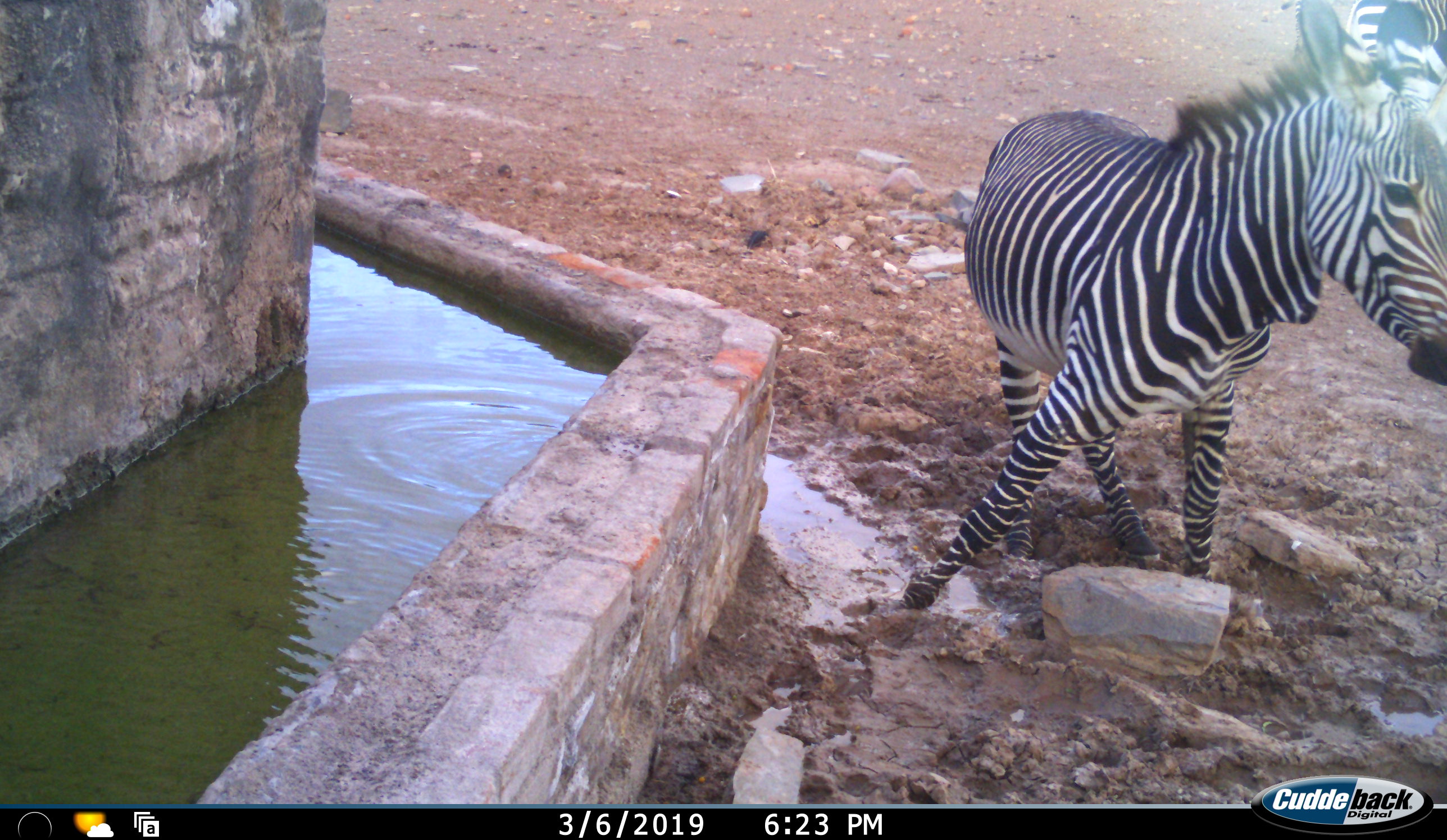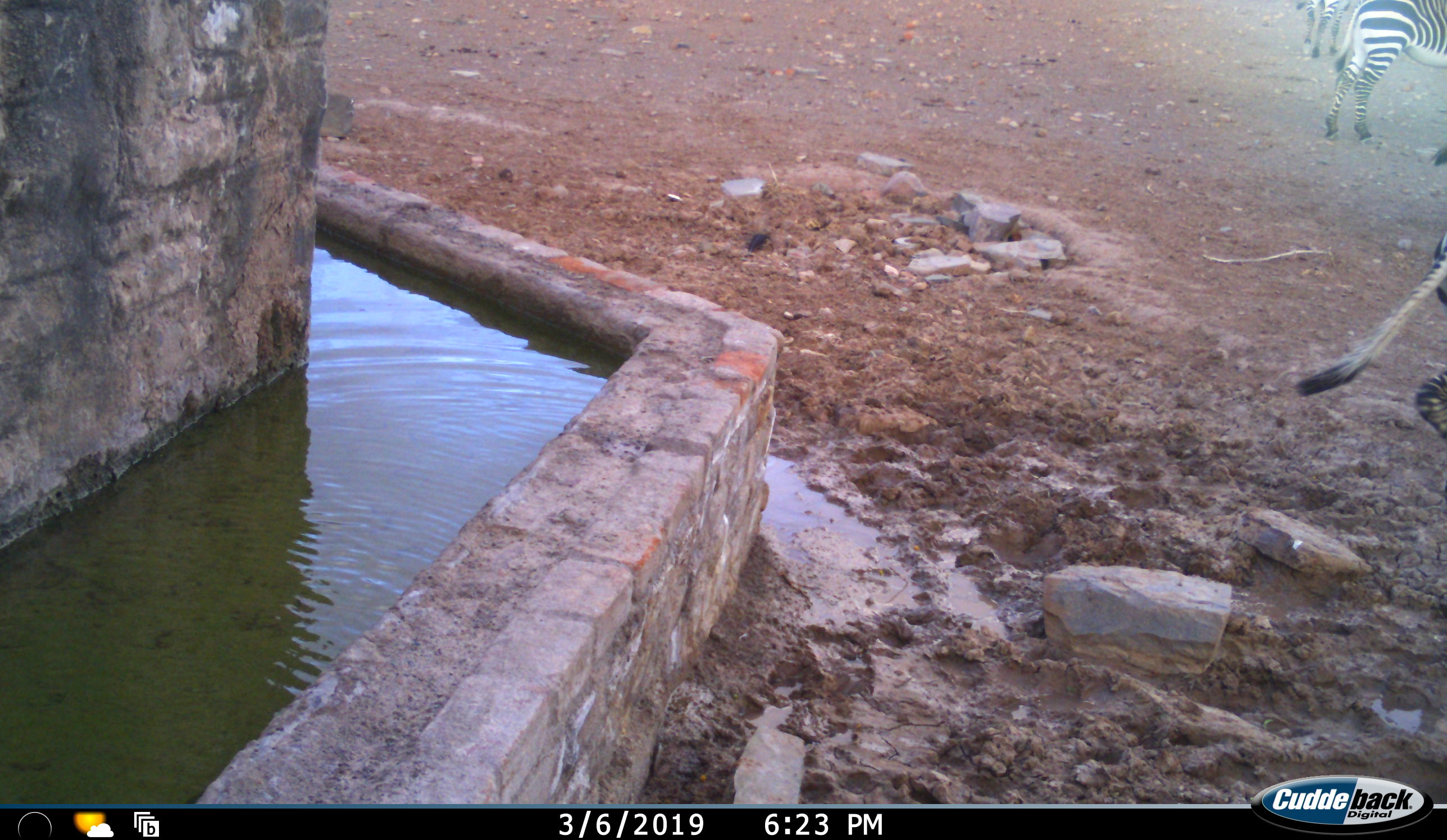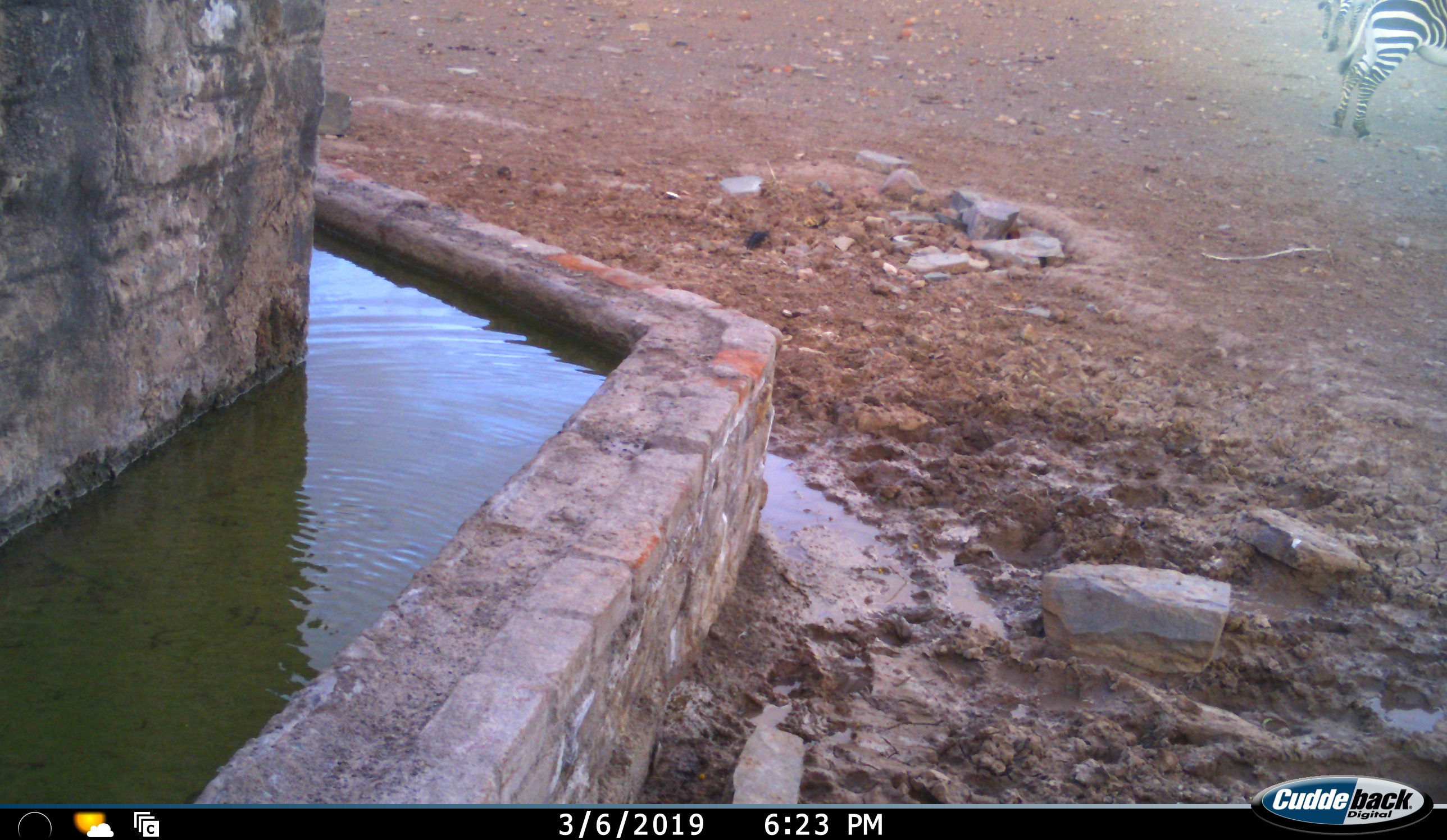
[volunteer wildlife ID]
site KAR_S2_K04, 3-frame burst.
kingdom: Animalia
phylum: Chordata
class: Mammalia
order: Perissodactyla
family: Equidae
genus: Equus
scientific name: Equus zebra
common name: mountain zebra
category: zebramountain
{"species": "zebramountain (mountain zebra) (Equus zebra)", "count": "3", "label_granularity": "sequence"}